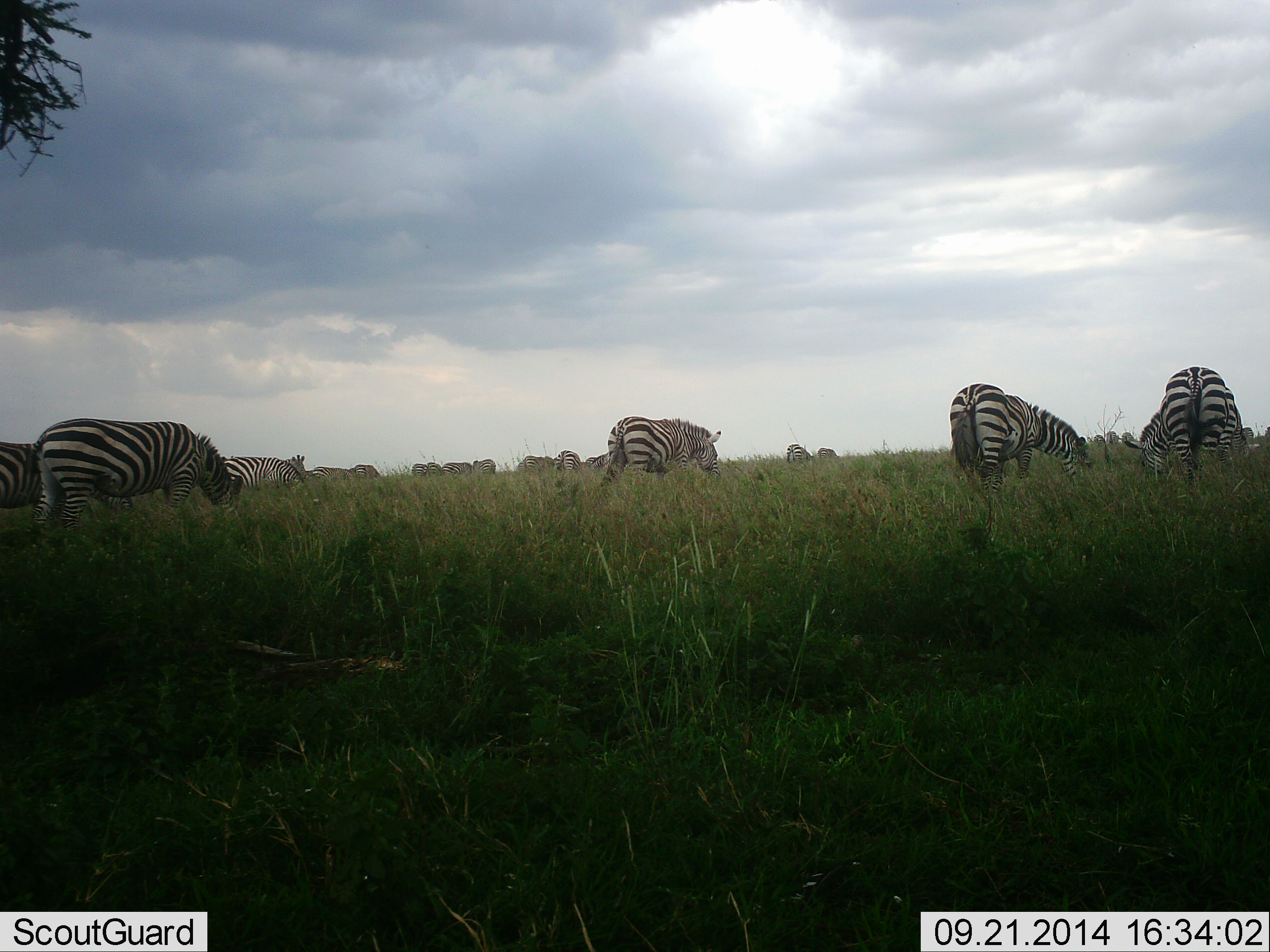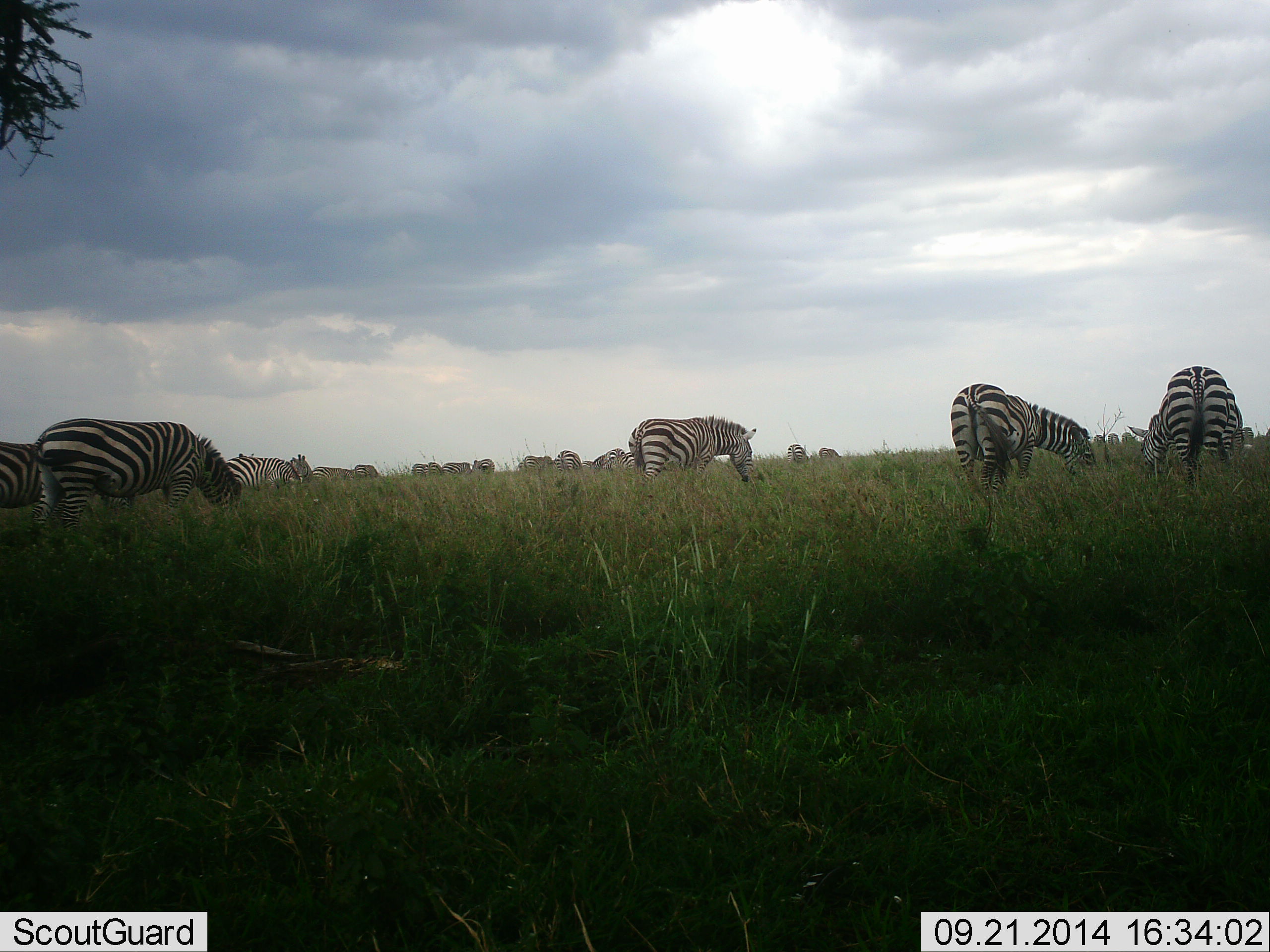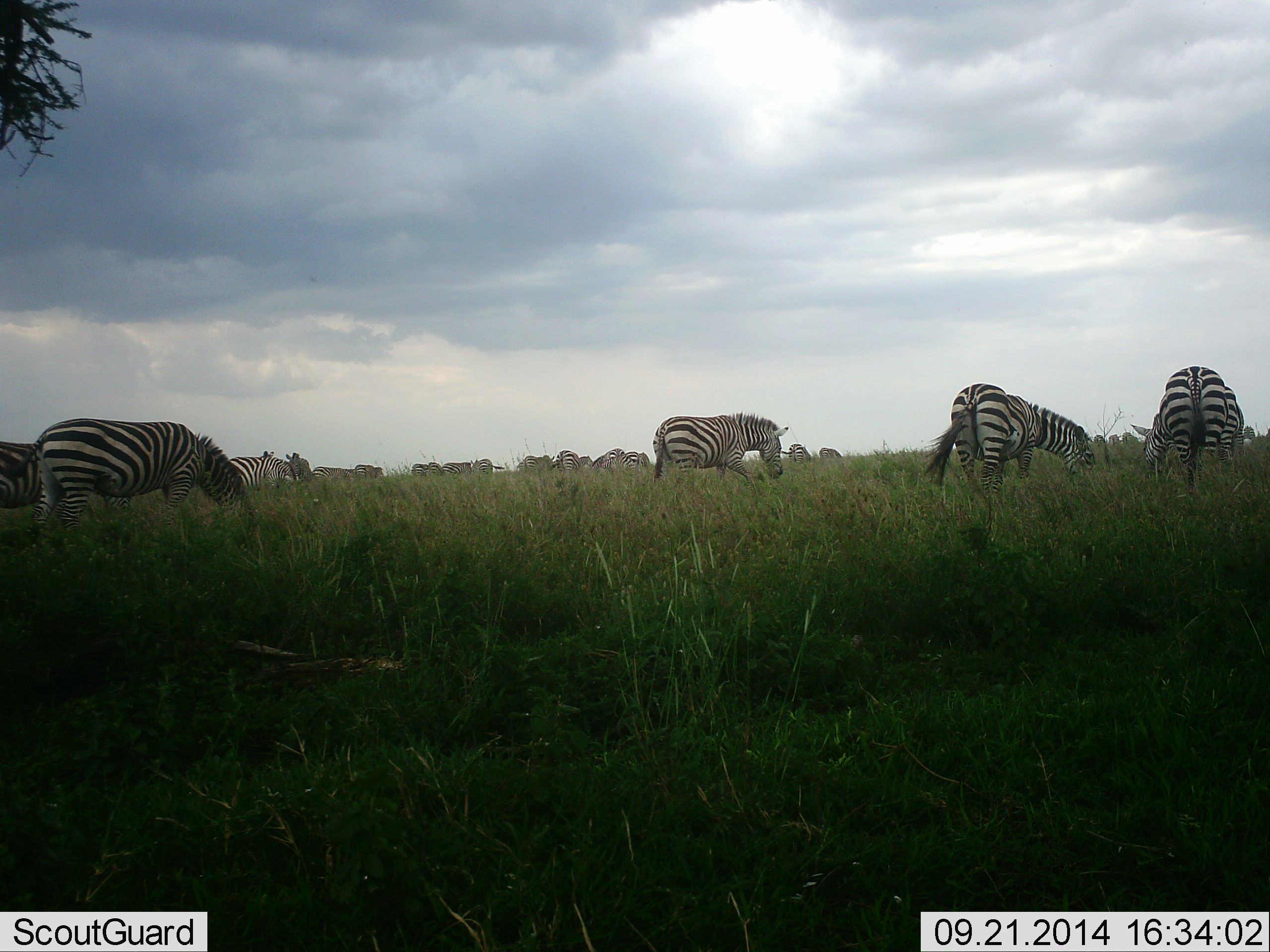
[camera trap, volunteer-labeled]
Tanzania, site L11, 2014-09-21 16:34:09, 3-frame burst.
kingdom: Animalia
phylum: Chordata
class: Mammalia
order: Perissodactyla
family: Equidae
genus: Equus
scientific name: Equus quagga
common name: plains zebra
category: zebra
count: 11-50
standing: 60%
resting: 10%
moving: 40%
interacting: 10%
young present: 0%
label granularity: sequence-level